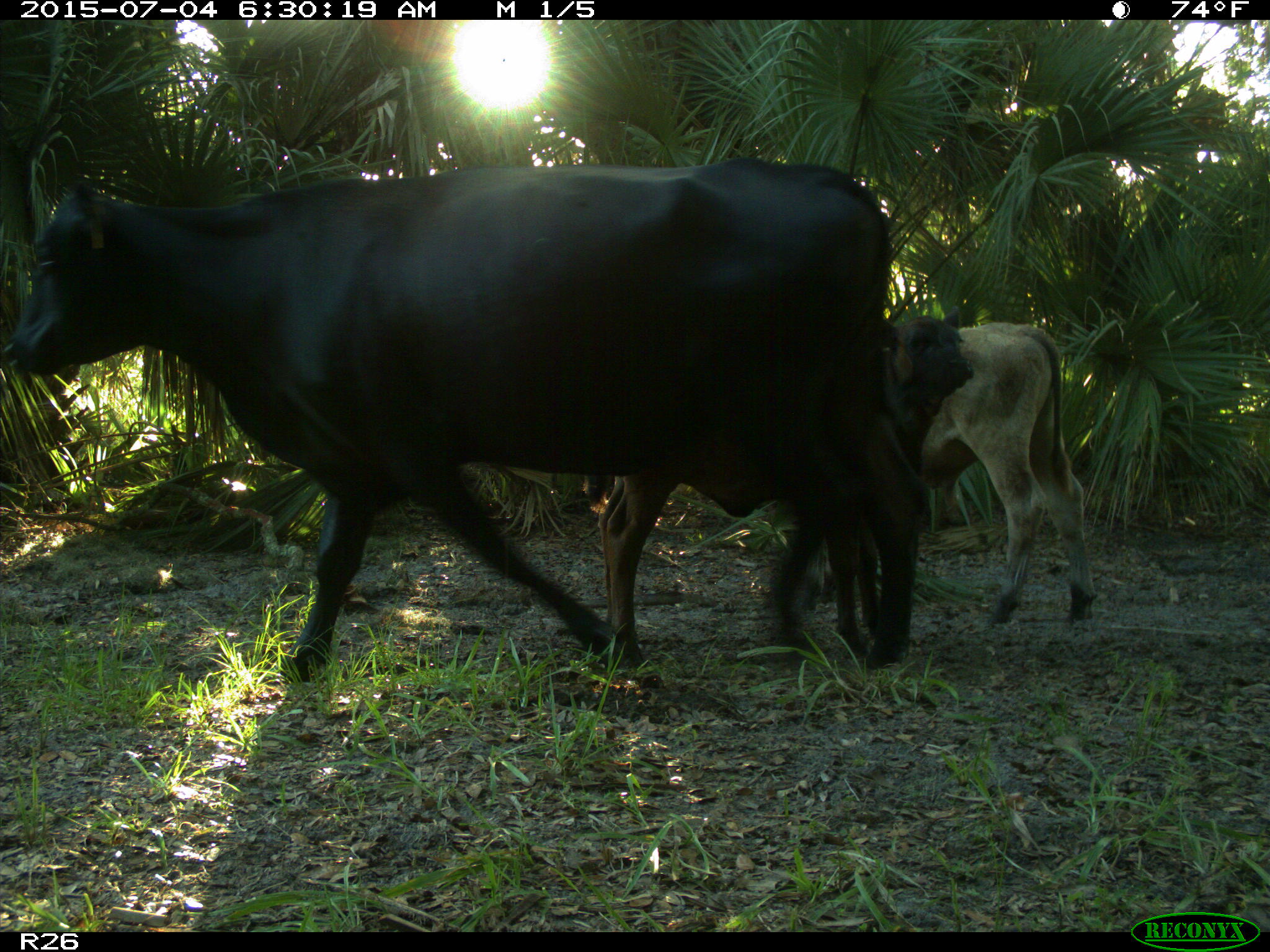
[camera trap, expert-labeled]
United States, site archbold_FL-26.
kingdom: Animalia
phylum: Chordata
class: Mammalia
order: Artiodactyla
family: Bovidae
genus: Bos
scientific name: Bos taurus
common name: domestic cow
Bos taurus (domestic cow).